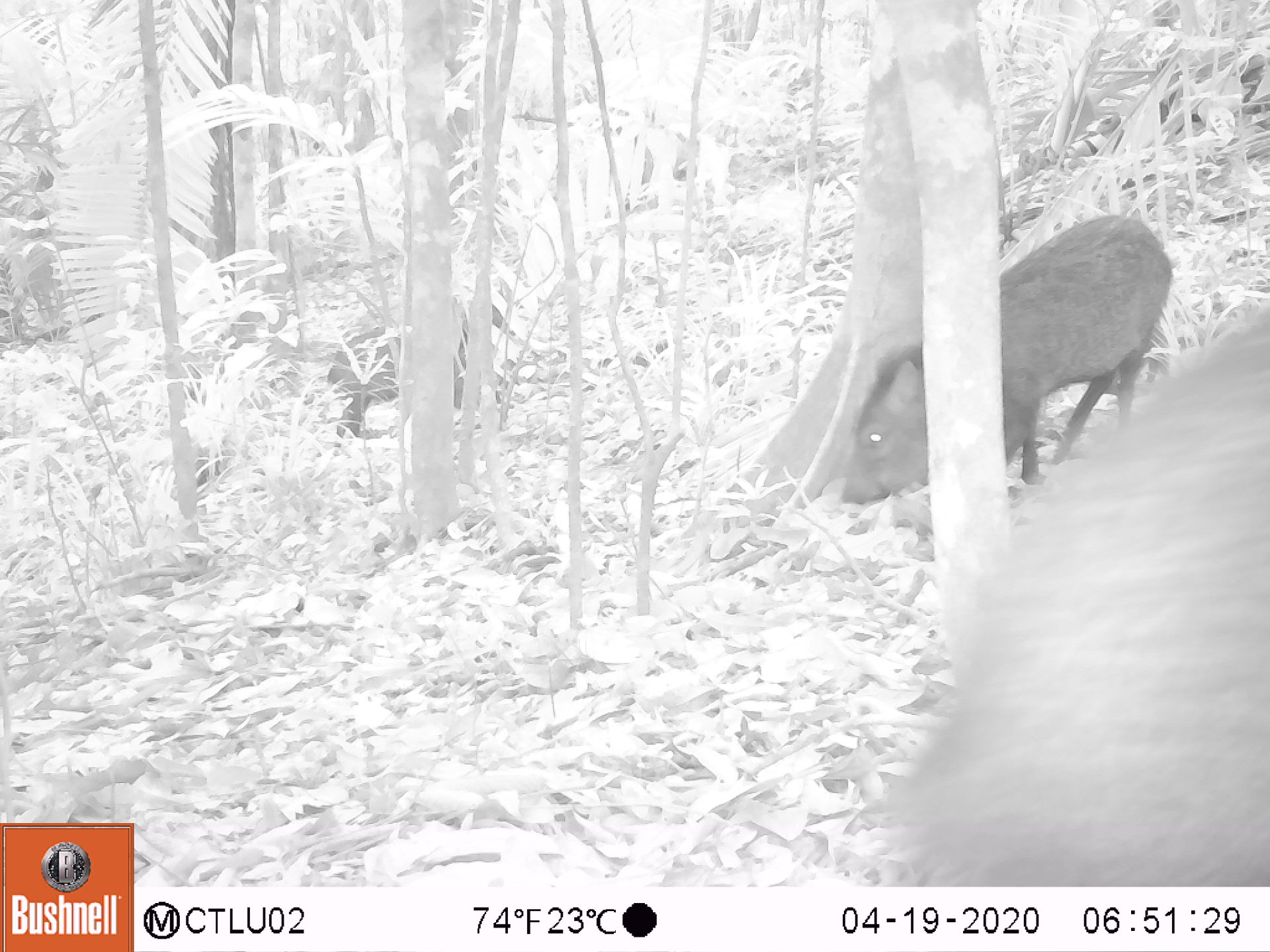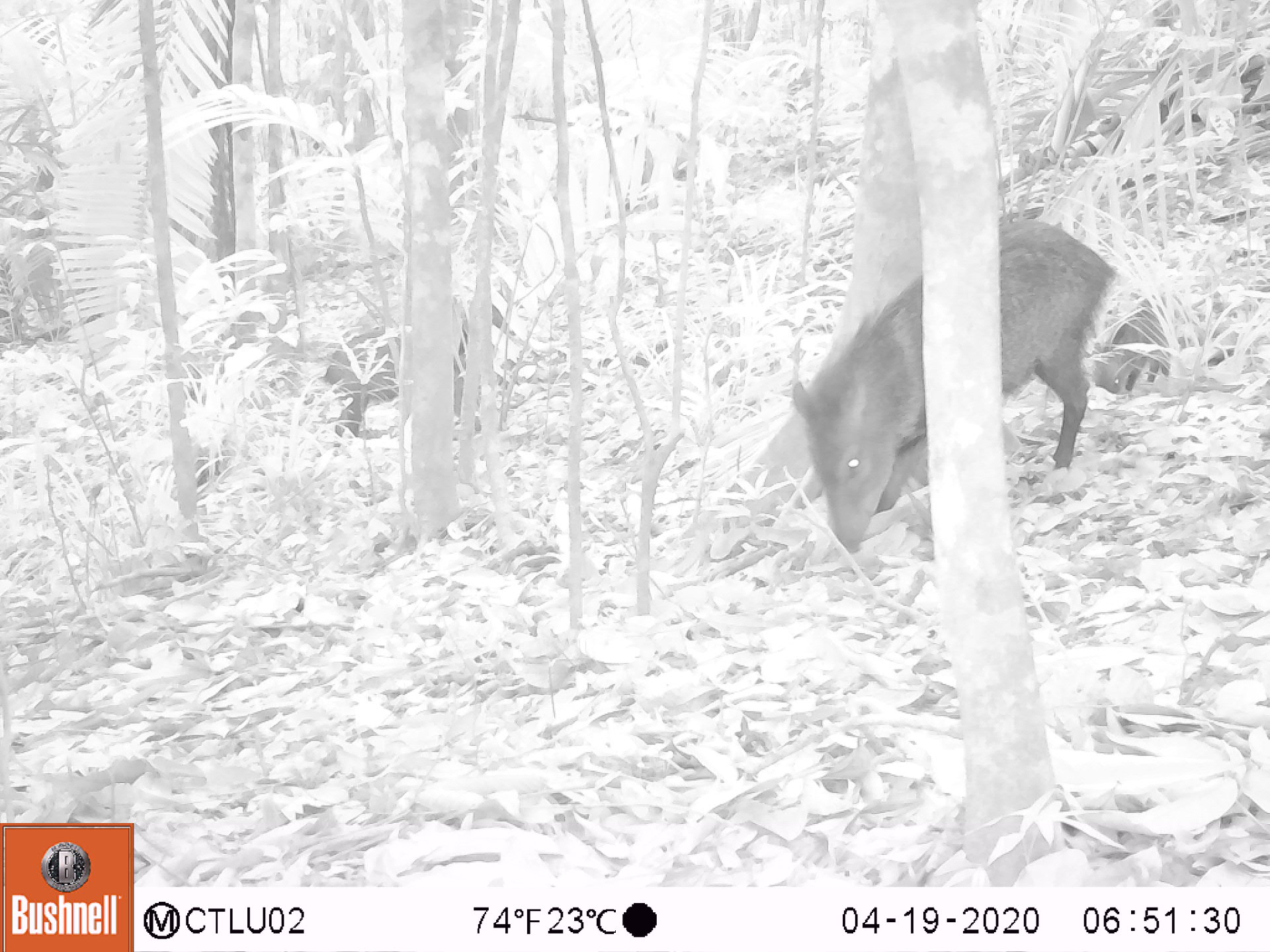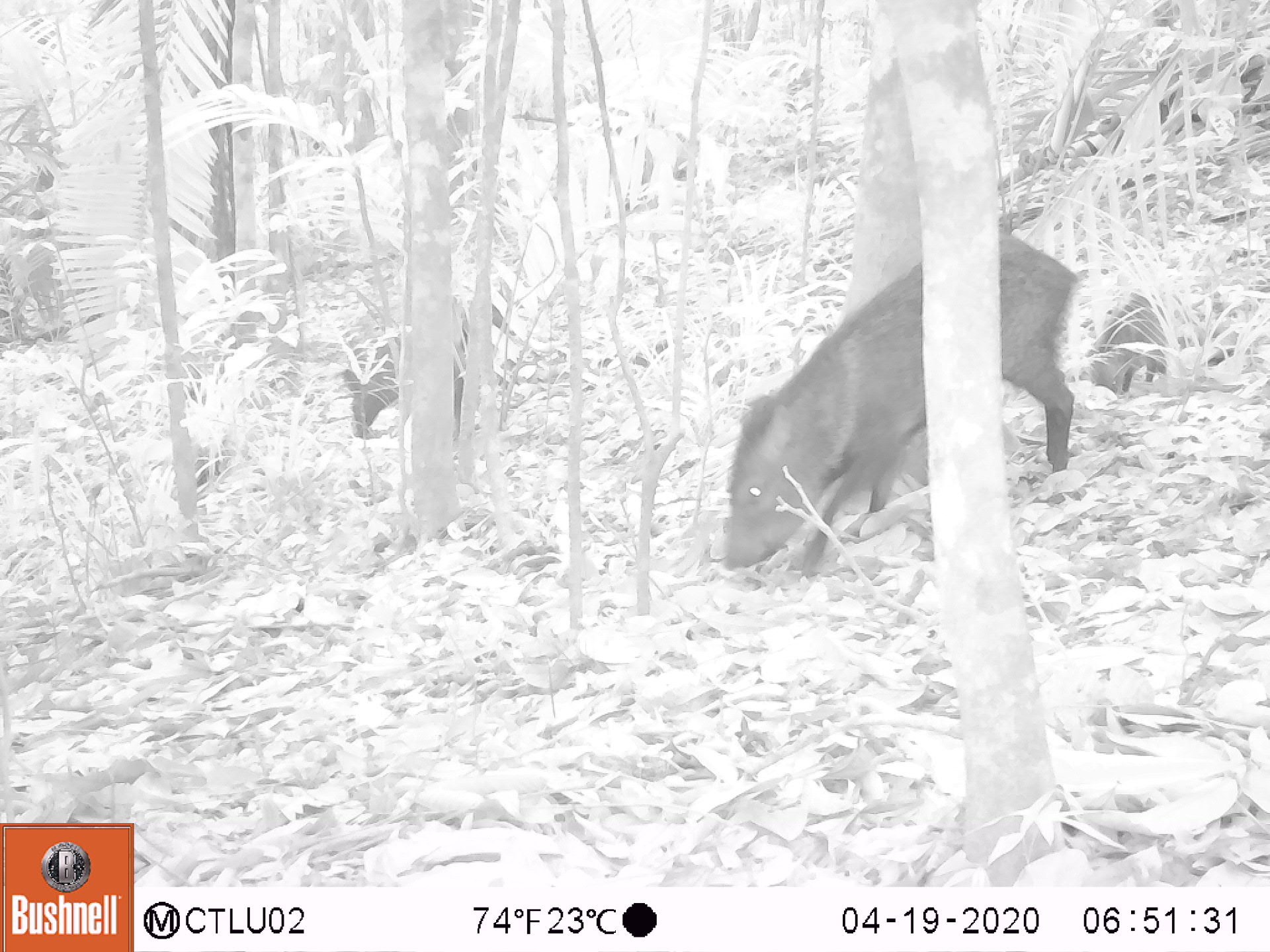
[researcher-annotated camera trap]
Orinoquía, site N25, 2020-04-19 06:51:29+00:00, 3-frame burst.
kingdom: Animalia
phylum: Chordata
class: Mammalia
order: Artiodactyla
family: Tayassuidae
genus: Pecari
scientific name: Pecari tajacu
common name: collared peccary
Collared peccary (Pecari tajacu).